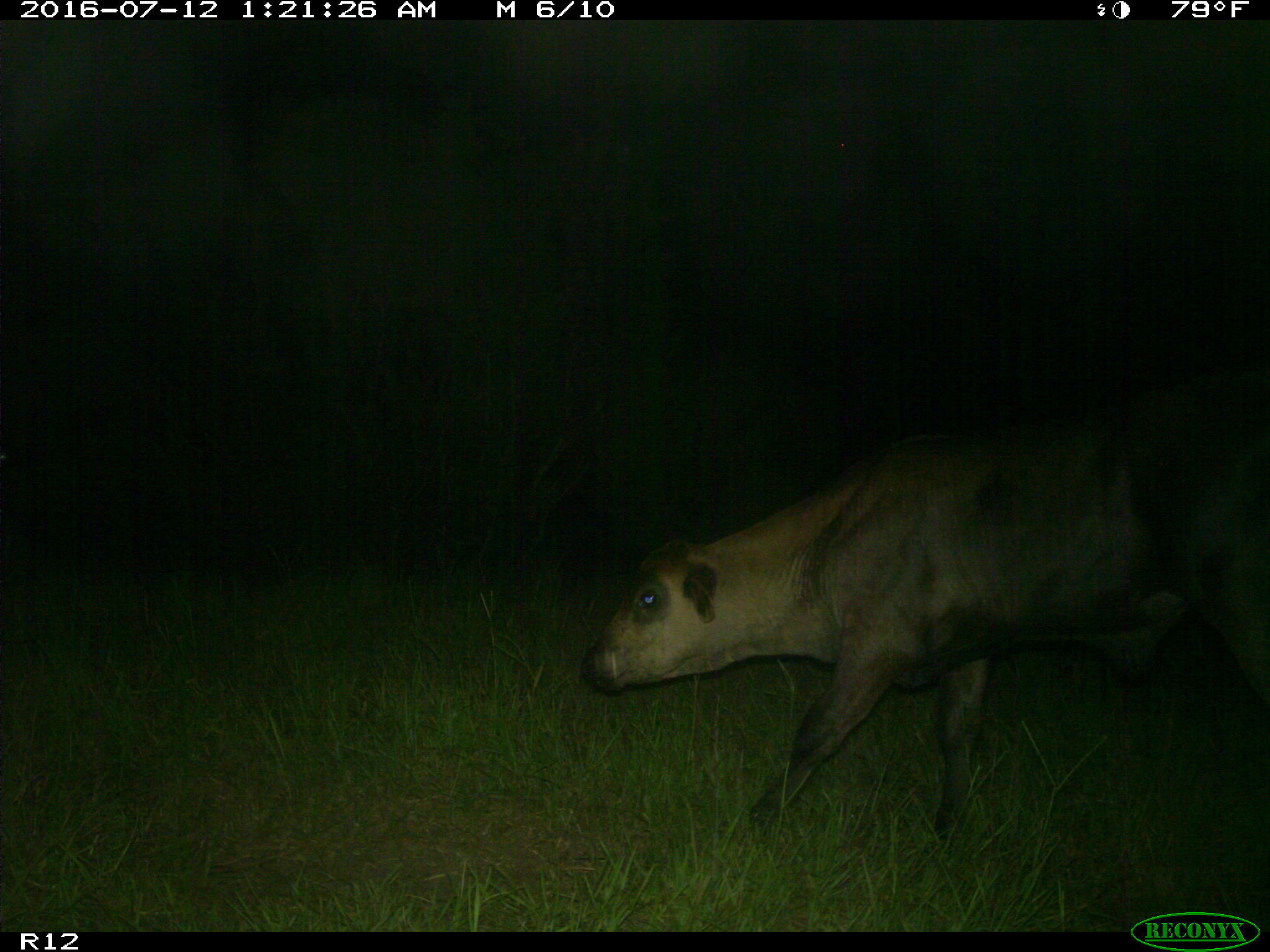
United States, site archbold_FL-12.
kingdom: Animalia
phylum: Chordata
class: Mammalia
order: Artiodactyla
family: Bovidae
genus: Bos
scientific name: Bos taurus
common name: domestic cow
Bos taurus (domestic cow).